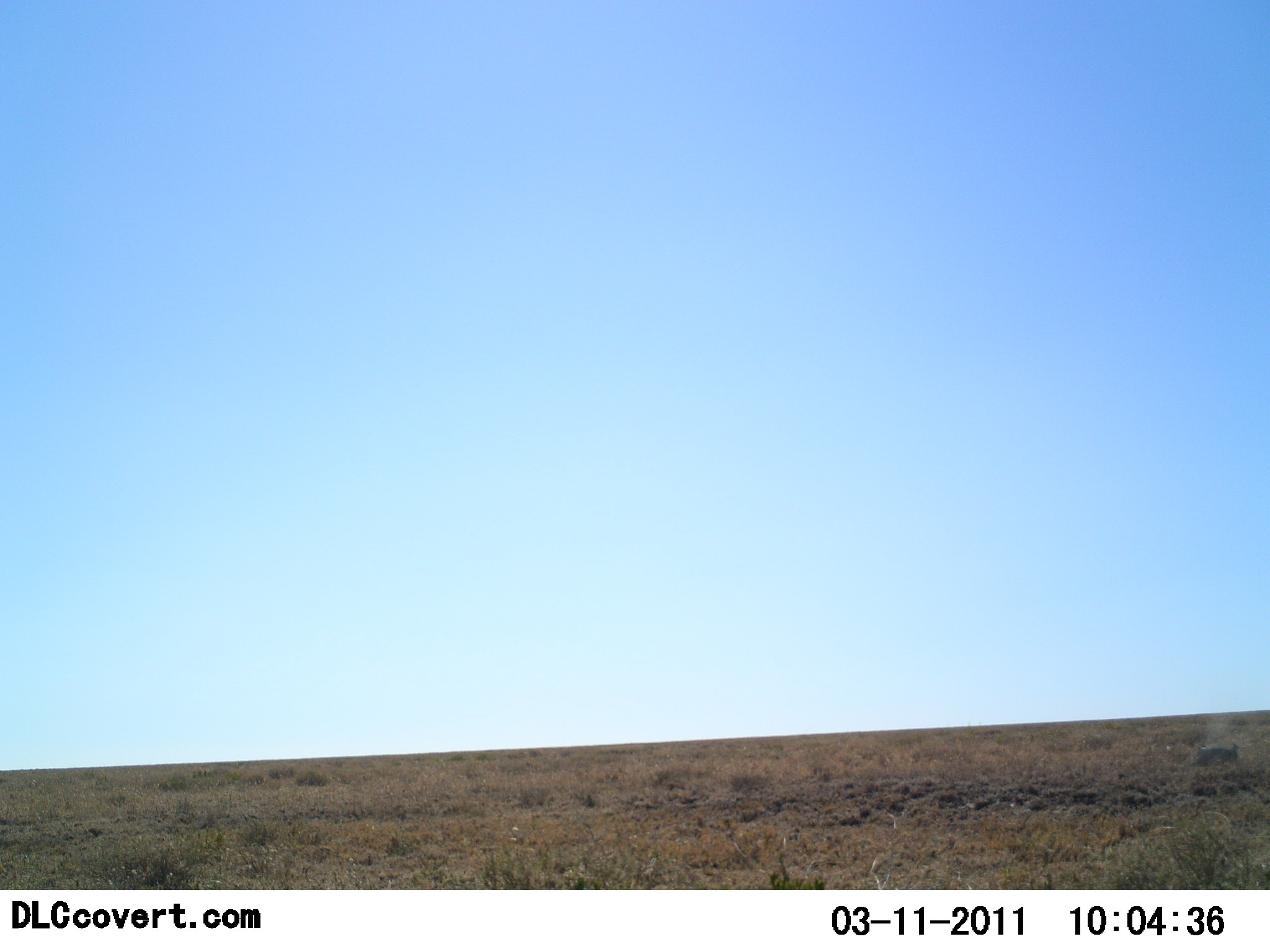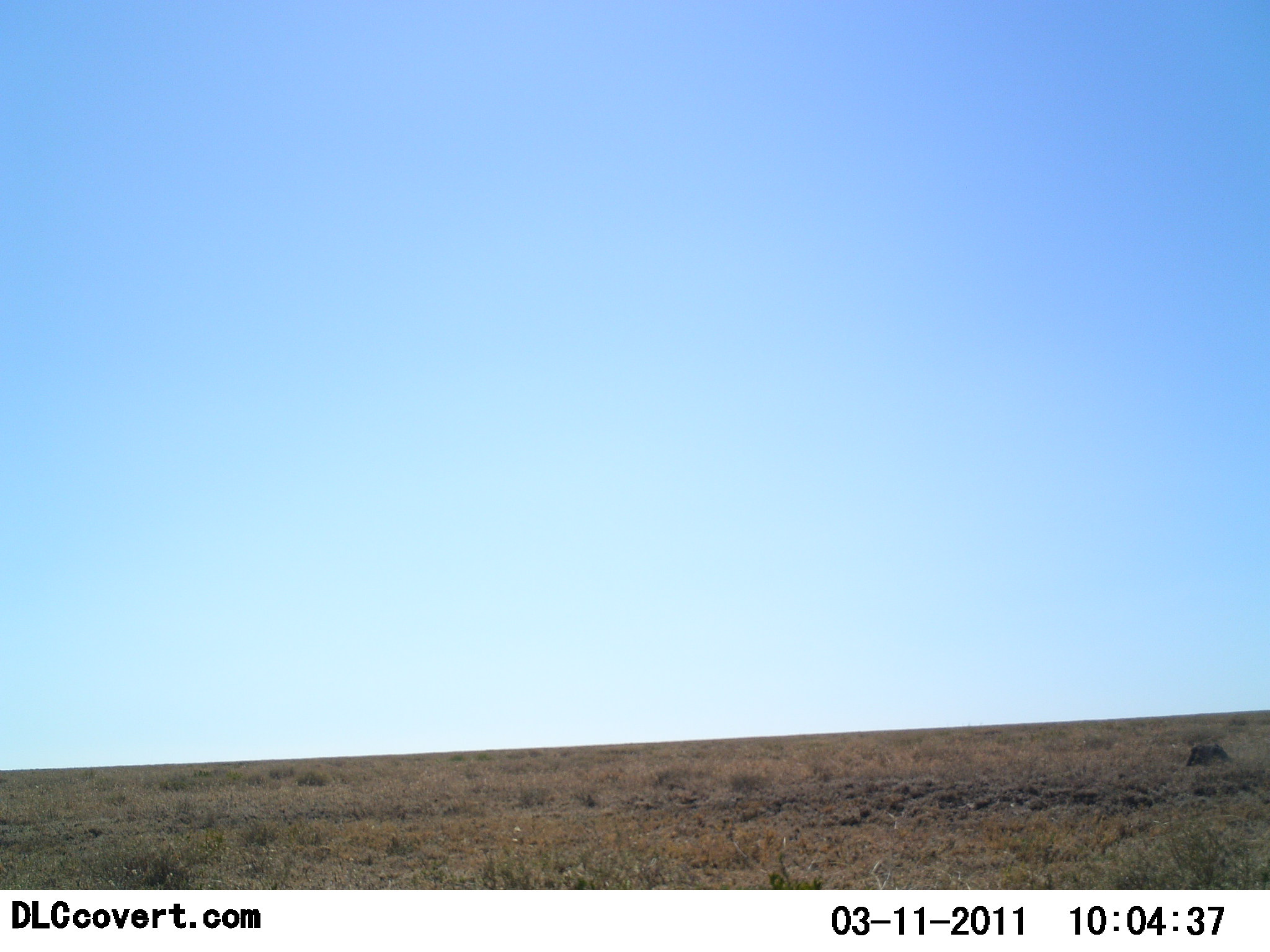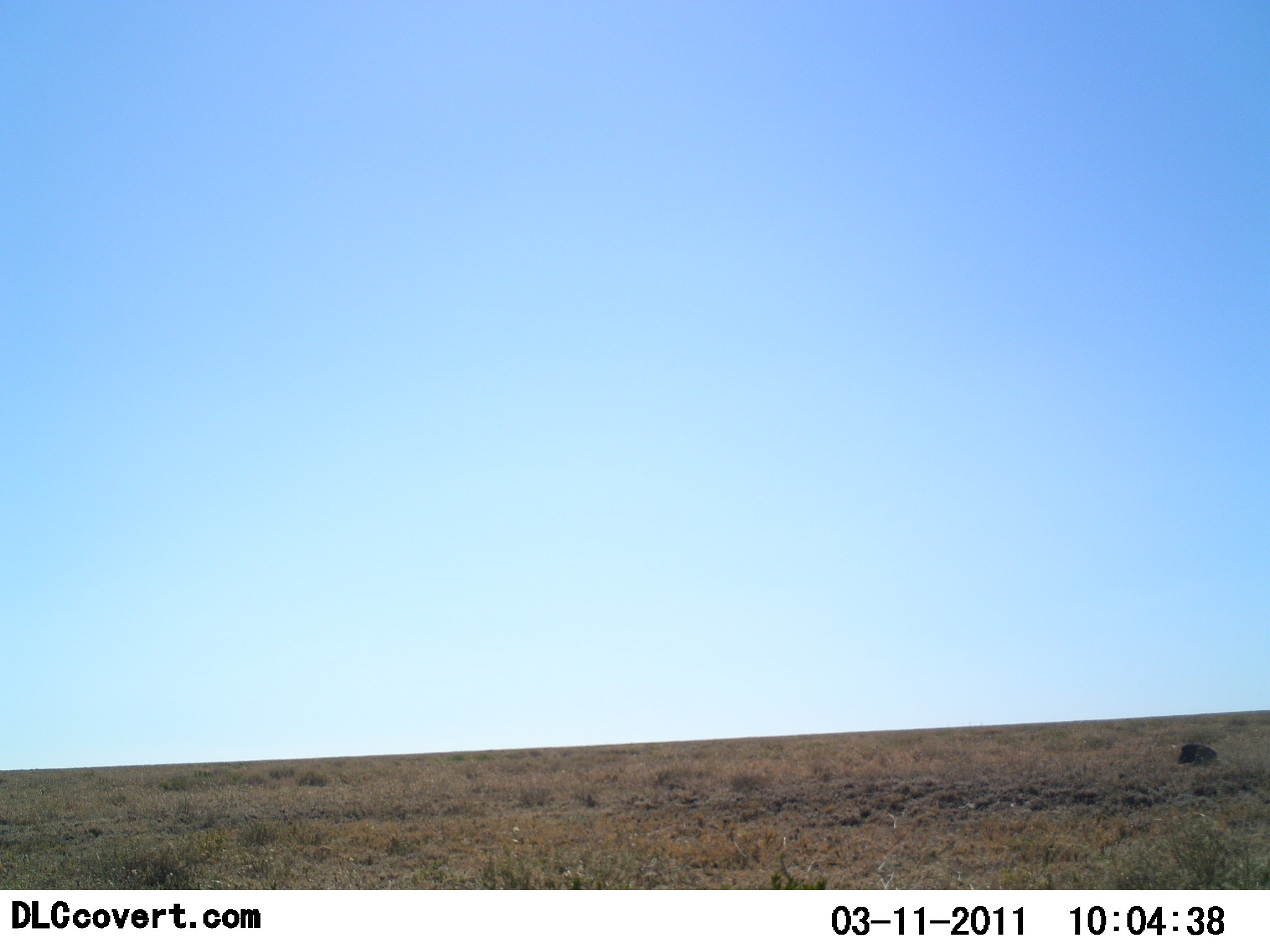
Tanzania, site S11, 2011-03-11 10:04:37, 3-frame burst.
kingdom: Animalia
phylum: Chordata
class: Mammalia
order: Artiodactyla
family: Suidae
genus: Phacochoerus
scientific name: Phacochoerus africanus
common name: warthog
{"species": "warthog (Phacochoerus africanus)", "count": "1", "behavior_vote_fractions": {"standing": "15%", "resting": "0%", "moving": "85%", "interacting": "0%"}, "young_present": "0%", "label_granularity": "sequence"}